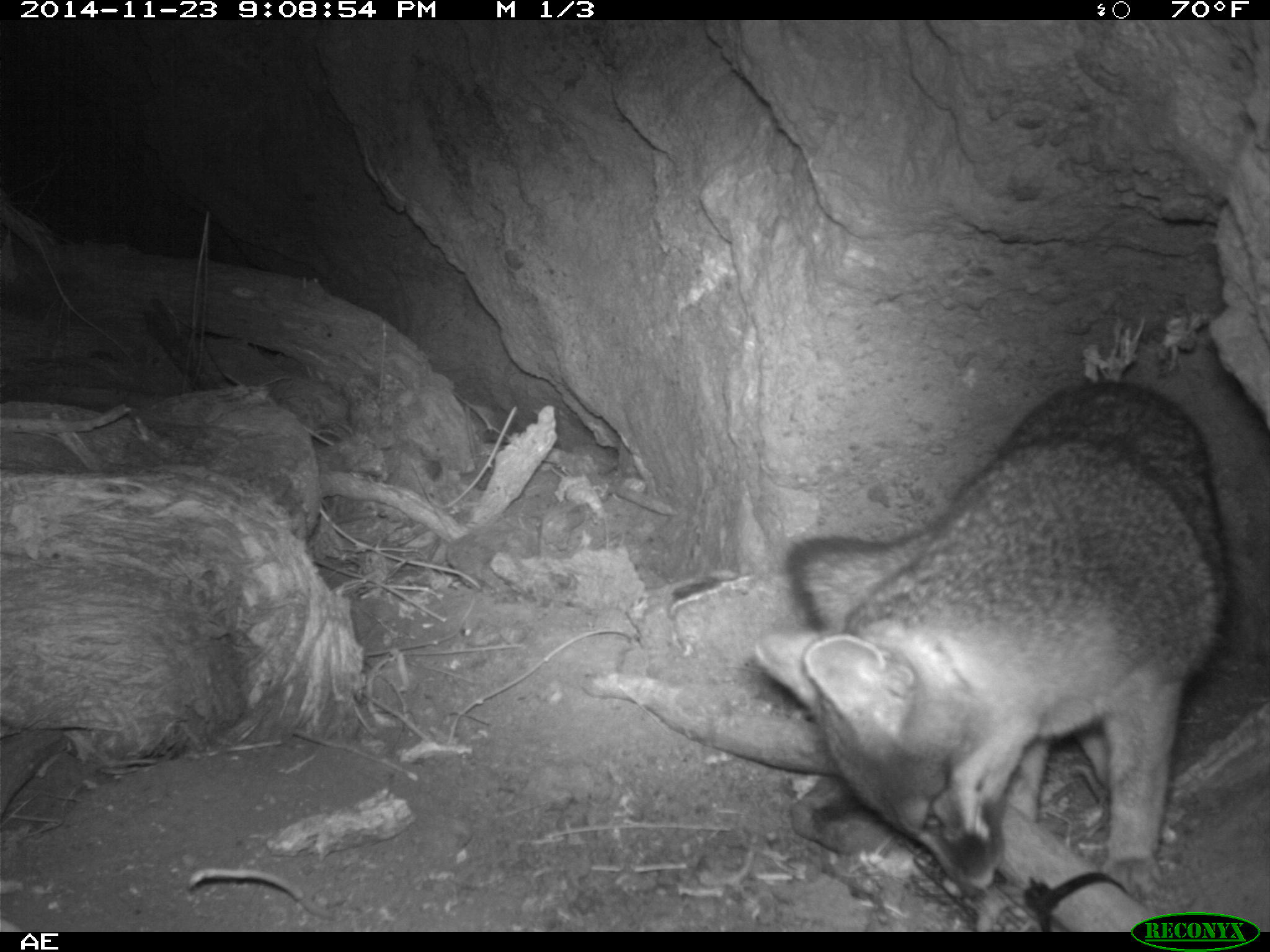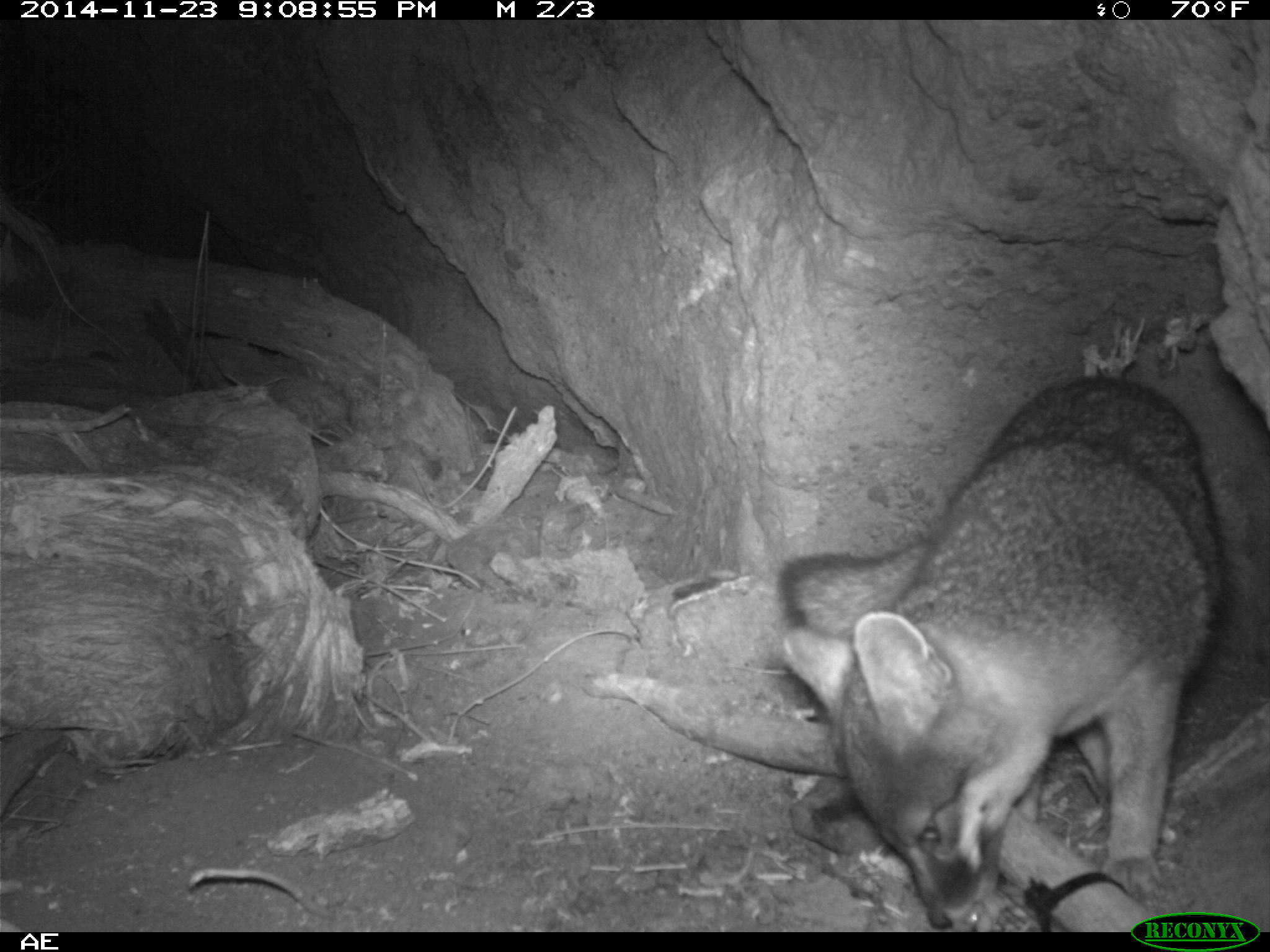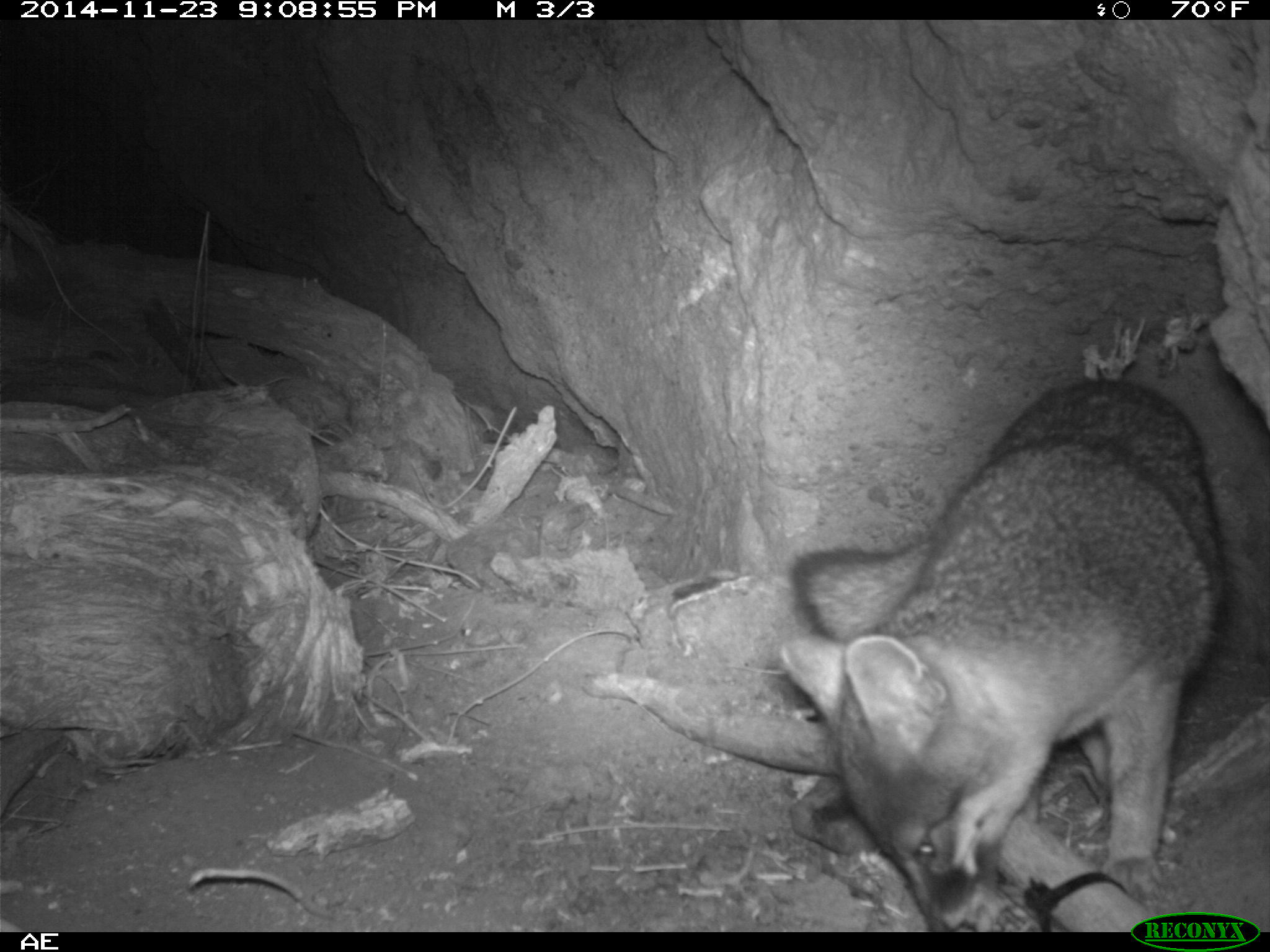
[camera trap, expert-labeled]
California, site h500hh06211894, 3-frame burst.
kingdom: Animalia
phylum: Chordata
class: Mammalia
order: Carnivora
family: Canidae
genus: Urocyon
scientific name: Urocyon littoralis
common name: island fox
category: fox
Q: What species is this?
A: Fox (island fox) (Urocyon littoralis).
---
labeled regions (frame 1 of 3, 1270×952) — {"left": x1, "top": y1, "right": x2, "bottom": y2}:
fox: {"left": 752, "top": 377, "right": 1231, "bottom": 902}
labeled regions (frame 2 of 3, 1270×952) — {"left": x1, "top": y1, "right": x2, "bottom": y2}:
fox: {"left": 776, "top": 377, "right": 1225, "bottom": 928}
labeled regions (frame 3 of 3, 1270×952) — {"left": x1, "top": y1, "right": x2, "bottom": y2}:
fox: {"left": 780, "top": 379, "right": 1230, "bottom": 932}